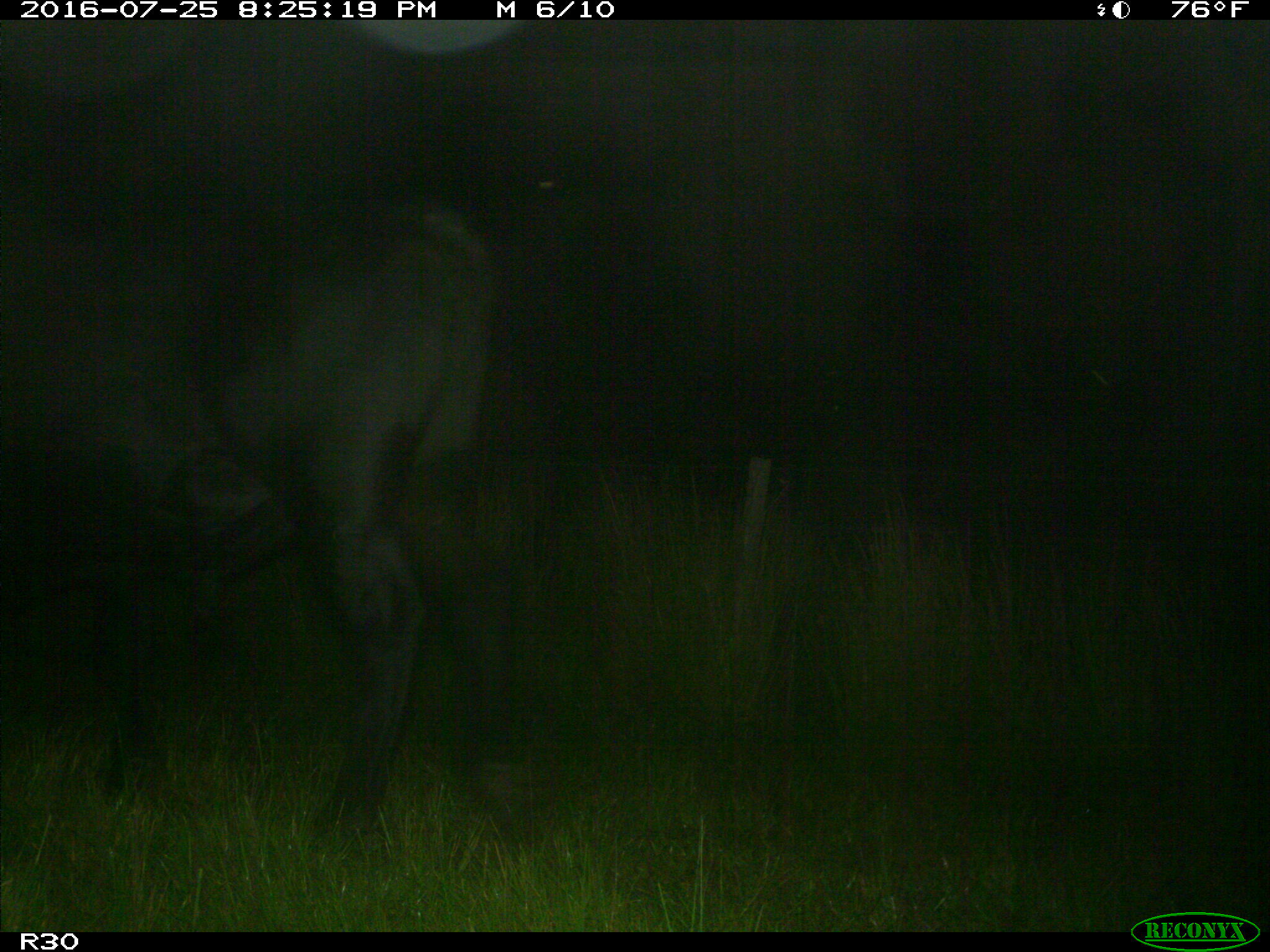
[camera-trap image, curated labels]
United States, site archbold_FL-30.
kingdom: Animalia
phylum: Chordata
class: Mammalia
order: Artiodactyla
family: Bovidae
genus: Bos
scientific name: Bos taurus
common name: domestic cow